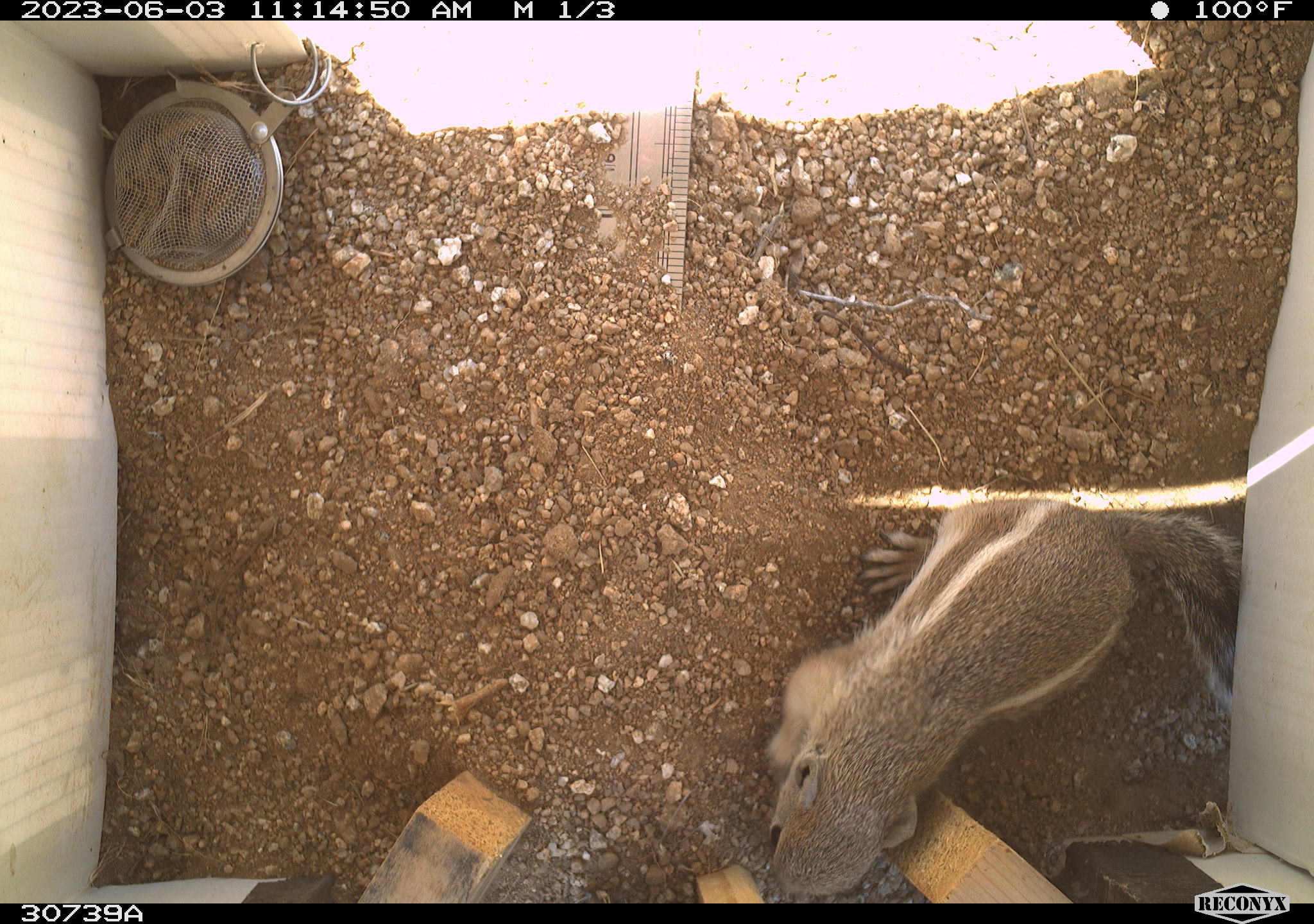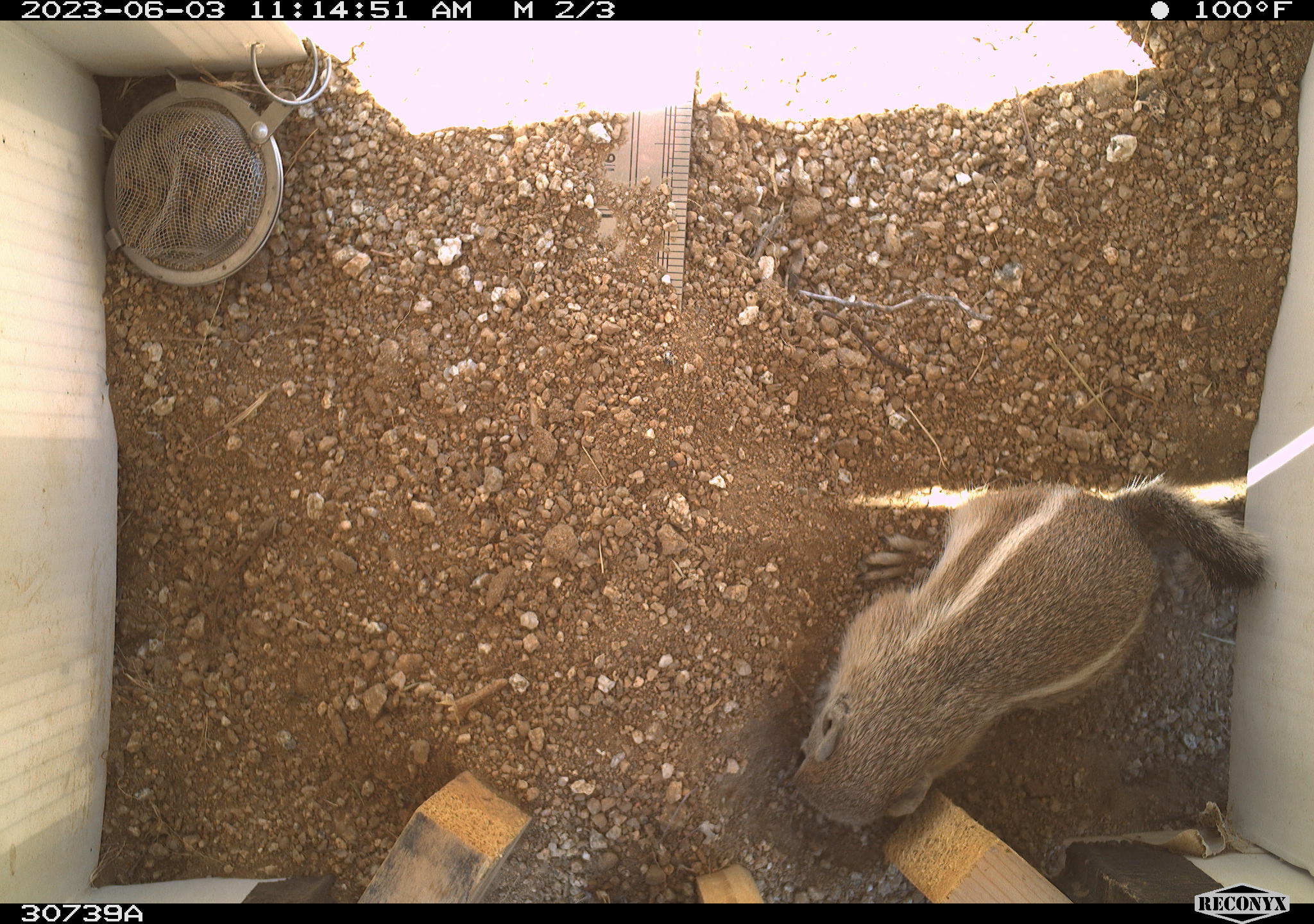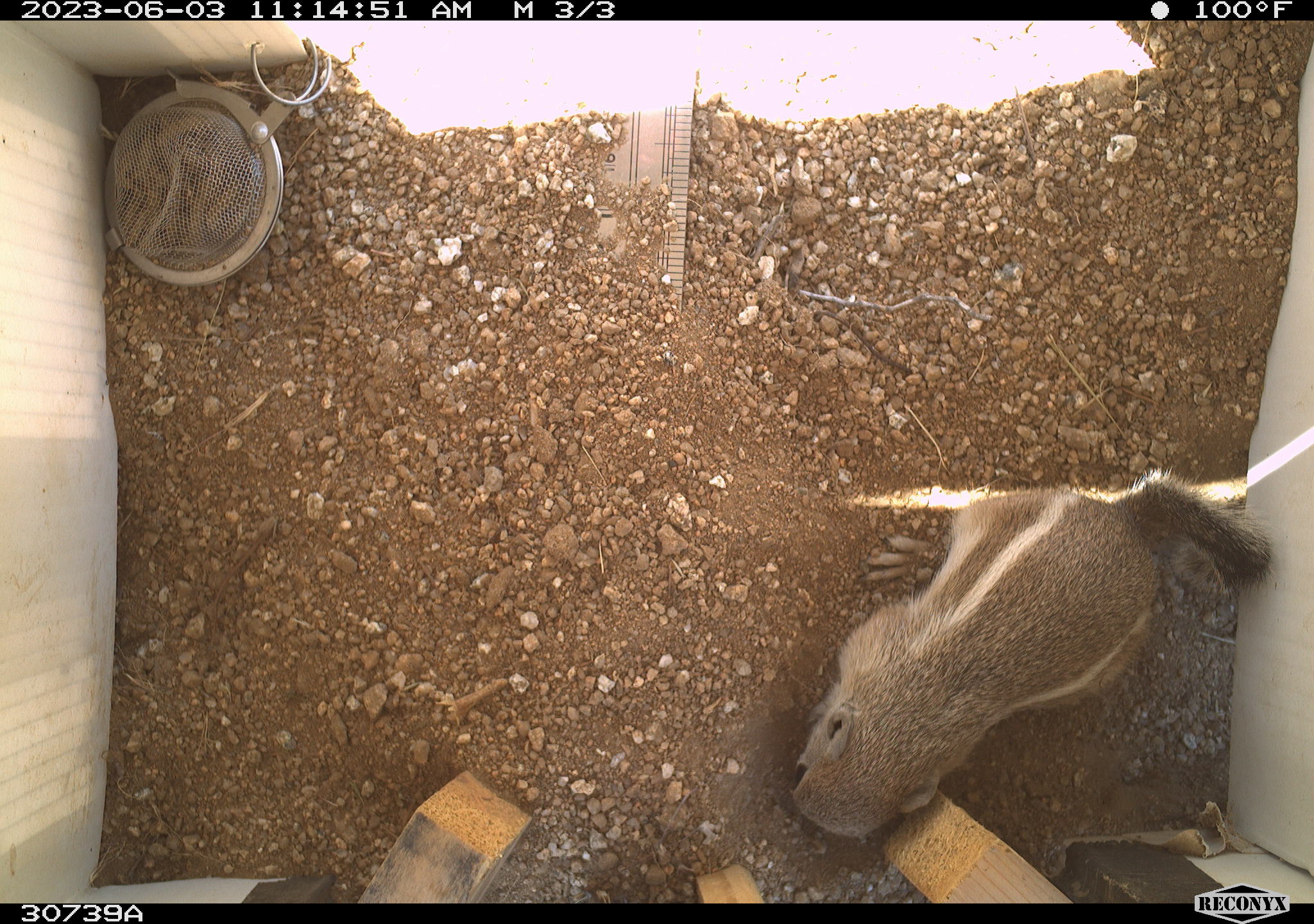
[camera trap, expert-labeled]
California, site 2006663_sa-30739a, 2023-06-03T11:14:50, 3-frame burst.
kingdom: Animalia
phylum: Chordata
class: Mammalia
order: Rodentia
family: Sciuridae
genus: Ammospermophilus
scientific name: Ammospermophilus leucurus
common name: white-tailed antelope squirrel